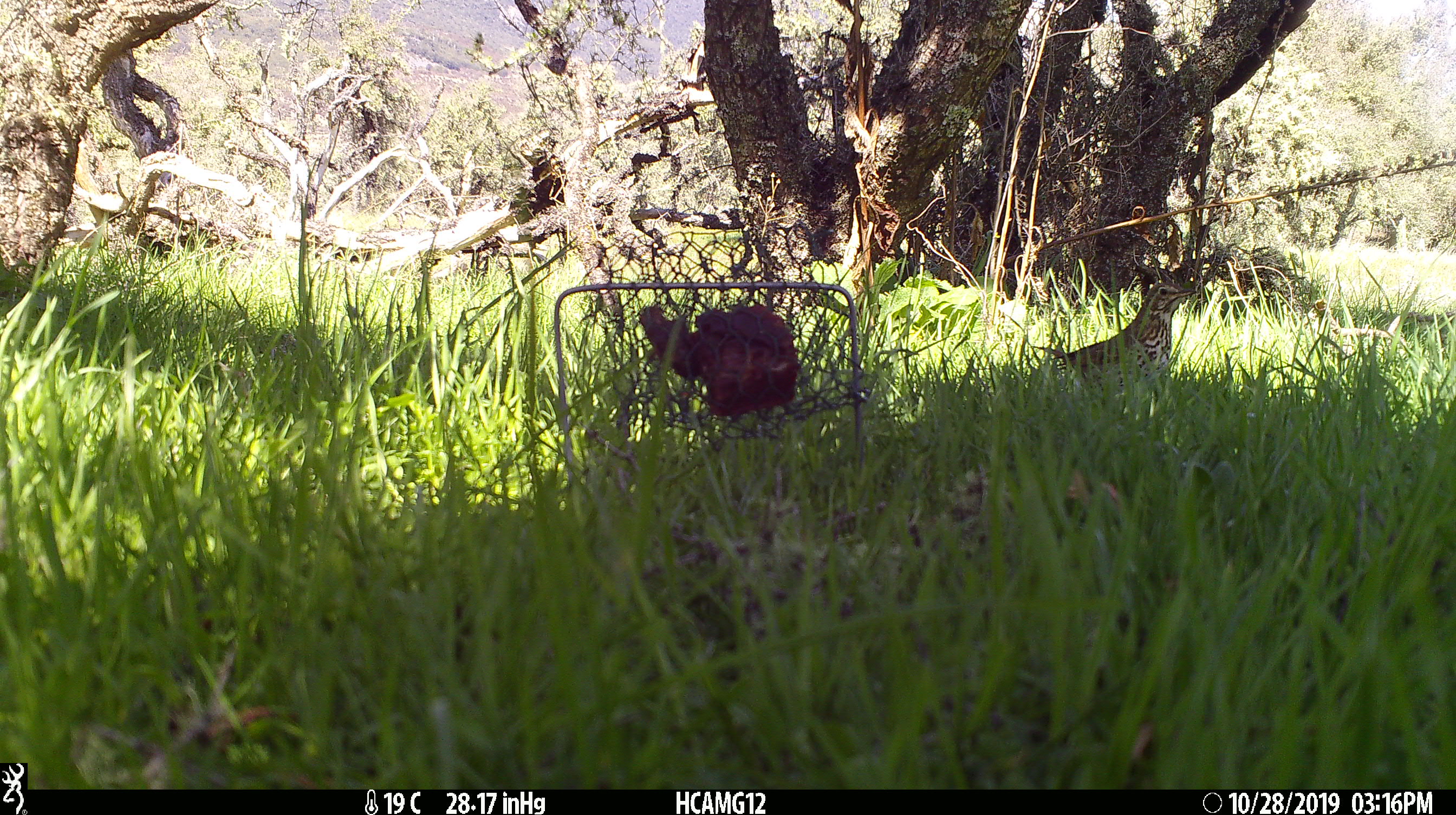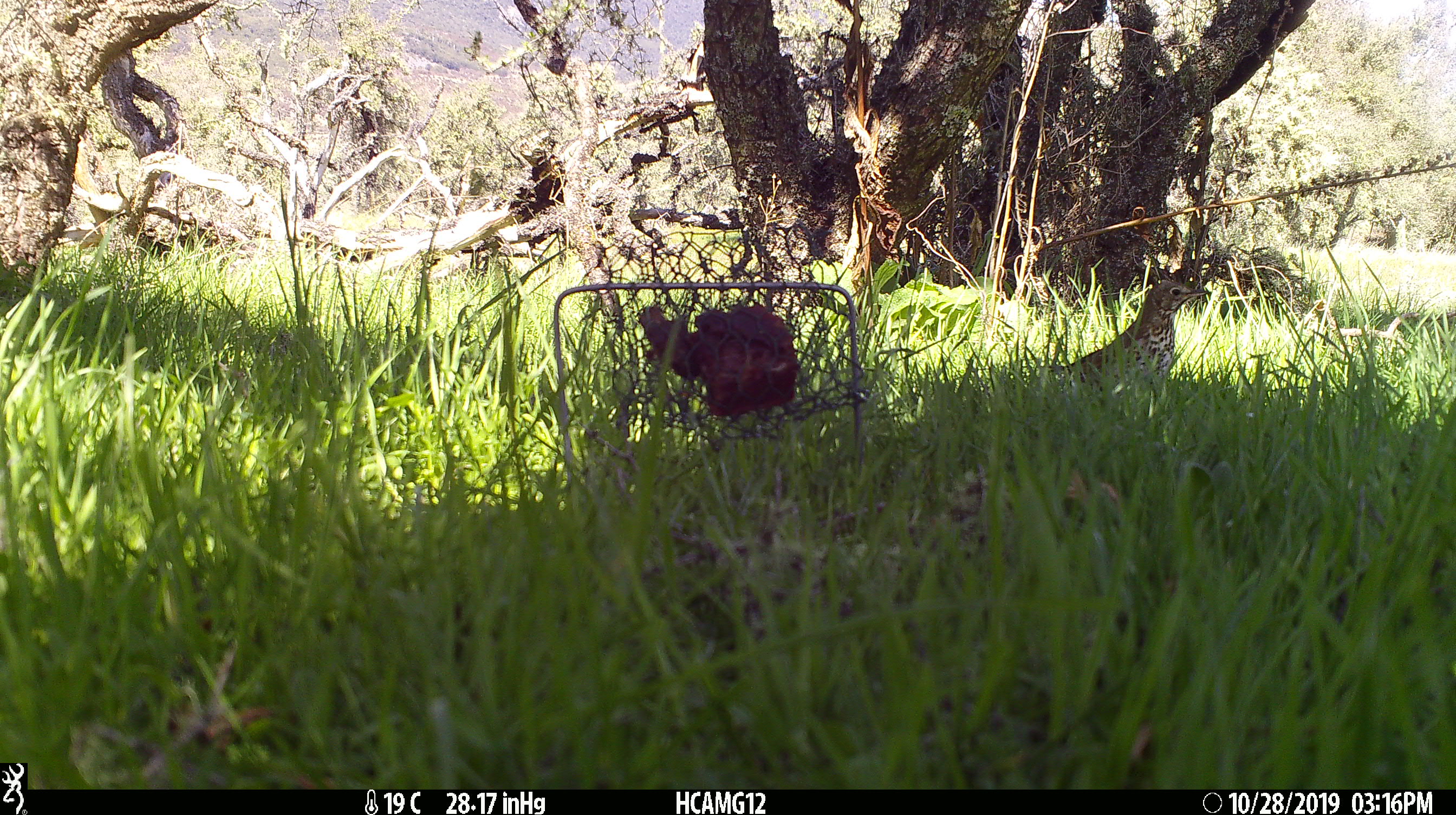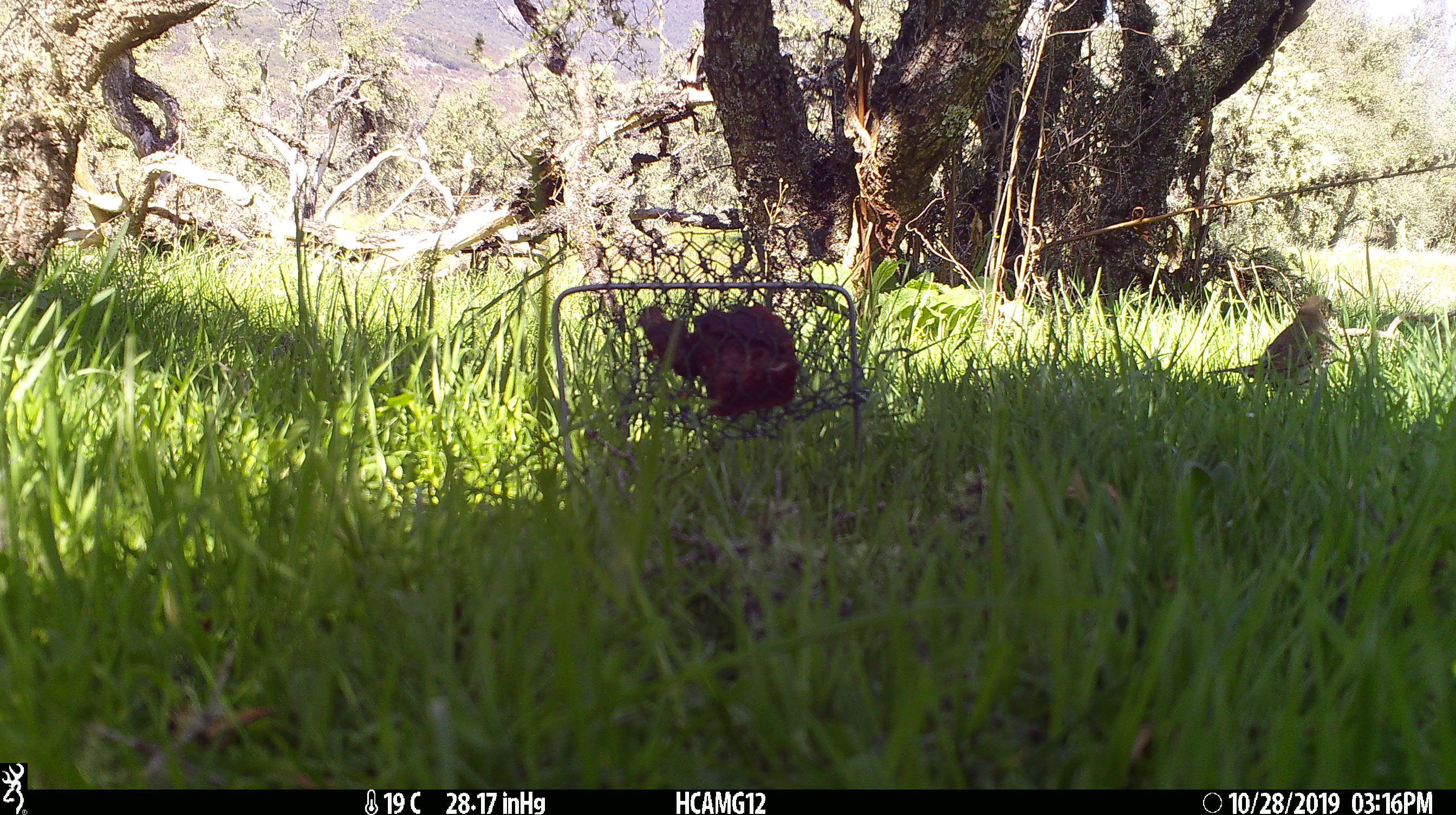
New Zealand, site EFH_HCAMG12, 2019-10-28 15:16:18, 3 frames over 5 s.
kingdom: Animalia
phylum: Chordata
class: Aves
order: Passeriformes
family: Turdidae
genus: Turdus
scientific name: Turdus philomelos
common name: song thrush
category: thrush